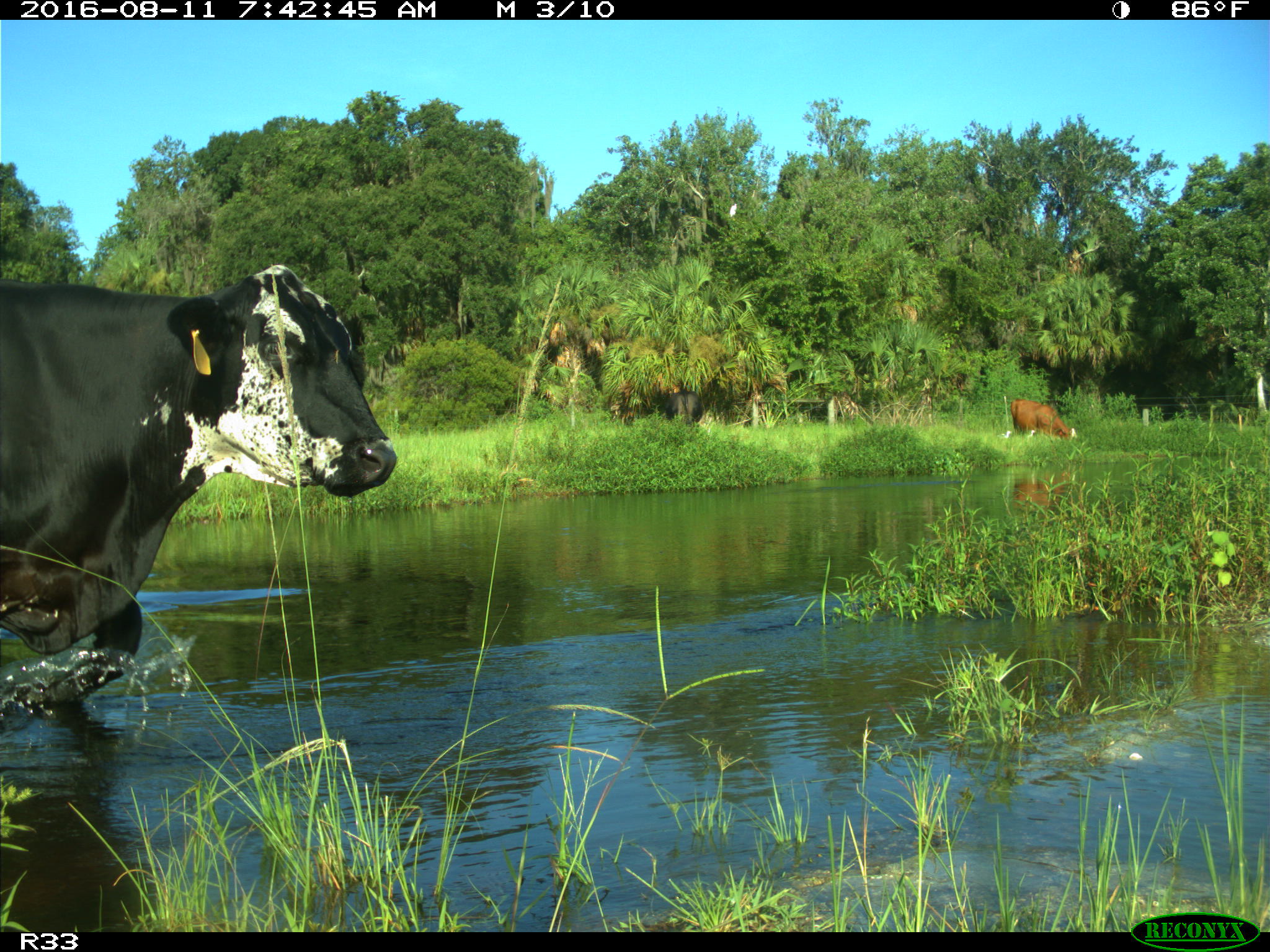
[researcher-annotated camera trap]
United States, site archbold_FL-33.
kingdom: Animalia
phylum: Chordata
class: Mammalia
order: Artiodactyla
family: Bovidae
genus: Bos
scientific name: Bos taurus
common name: domestic cow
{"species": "Bos taurus (domestic cow)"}